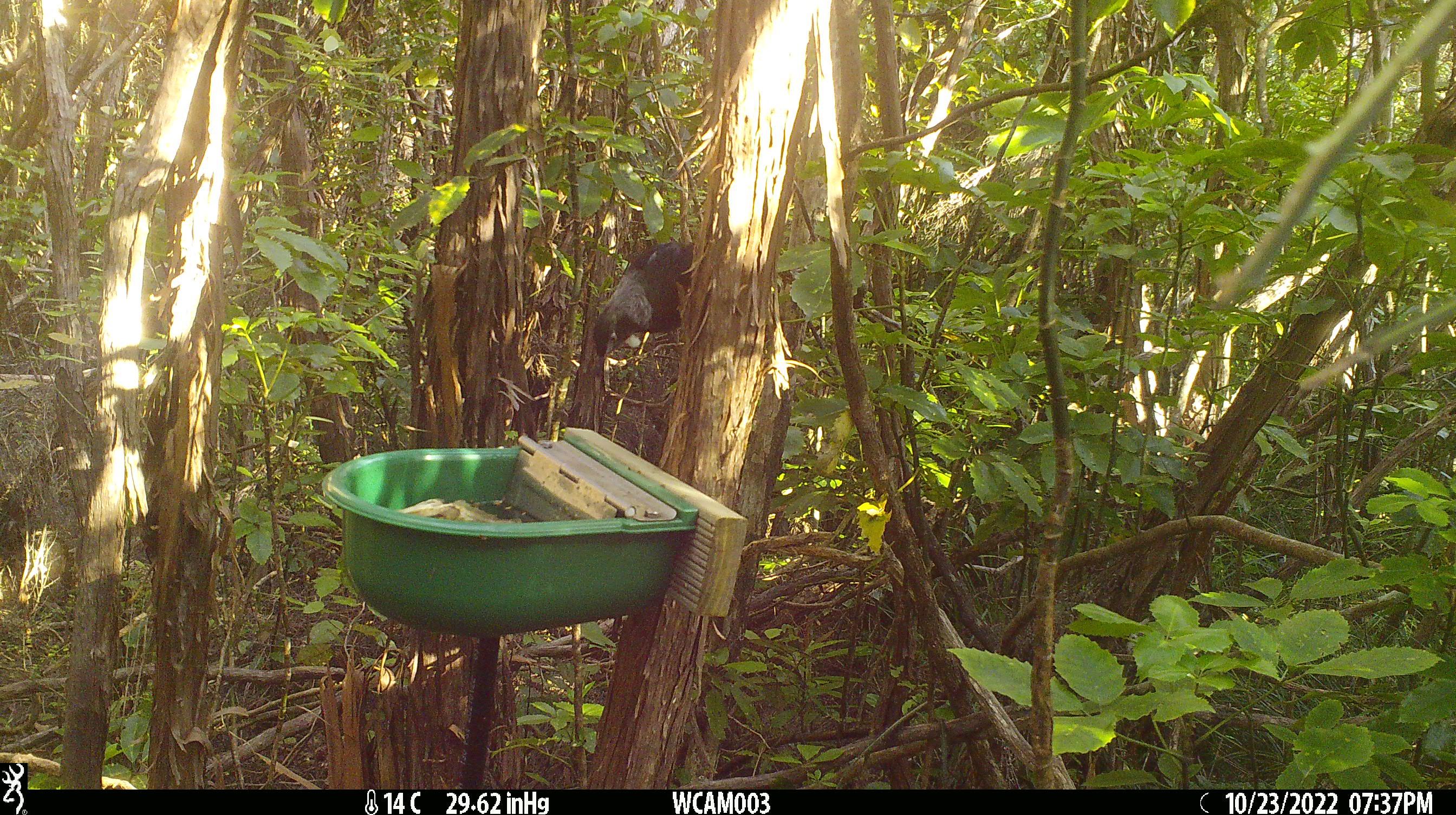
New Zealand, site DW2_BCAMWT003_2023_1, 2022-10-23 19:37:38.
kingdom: Animalia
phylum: Chordata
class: Aves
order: Passeriformes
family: Meliphagidae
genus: Prosthemadera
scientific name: Prosthemadera novaeseelandiae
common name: tui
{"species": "tui (Prosthemadera novaeseelandiae)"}